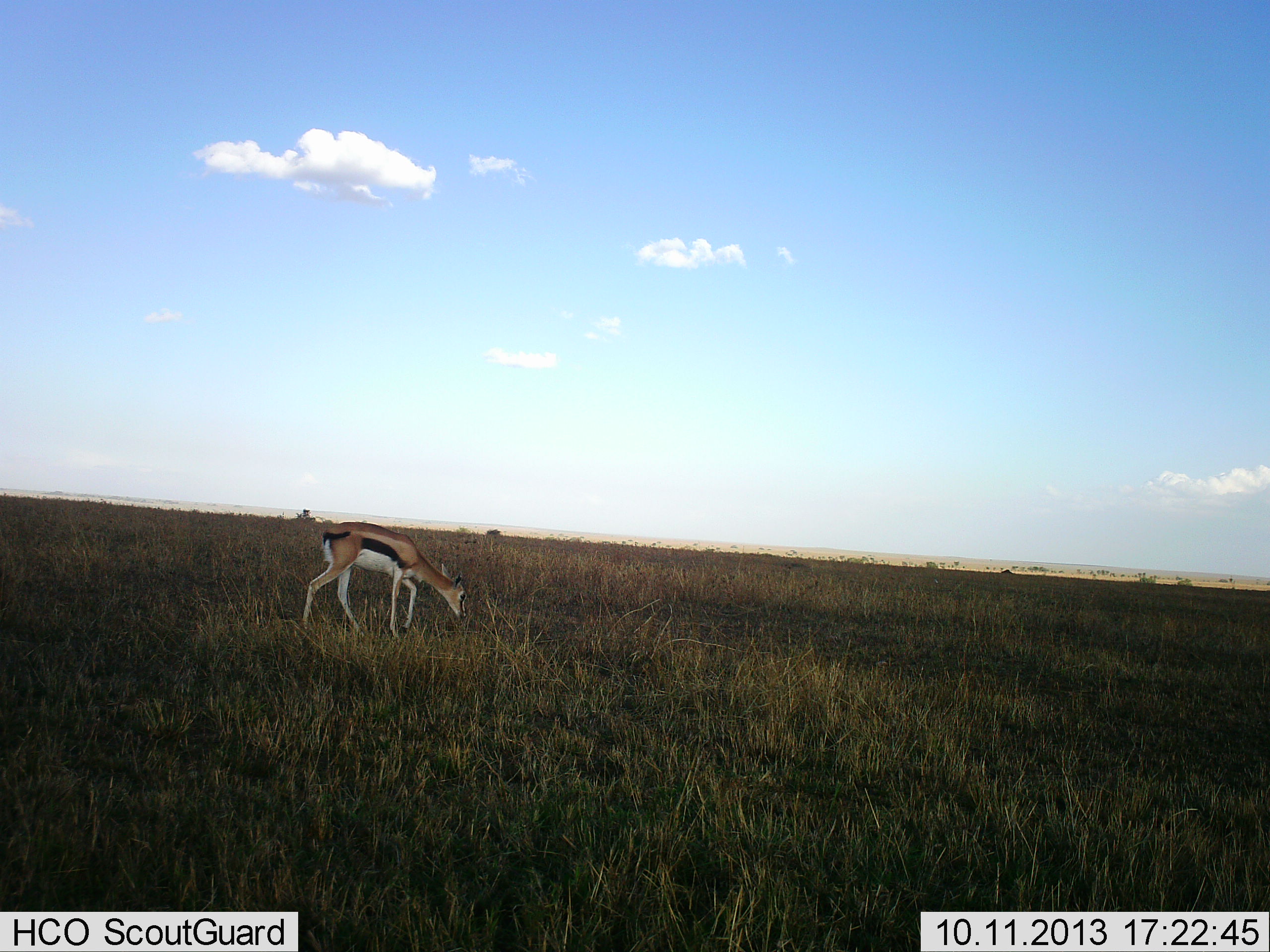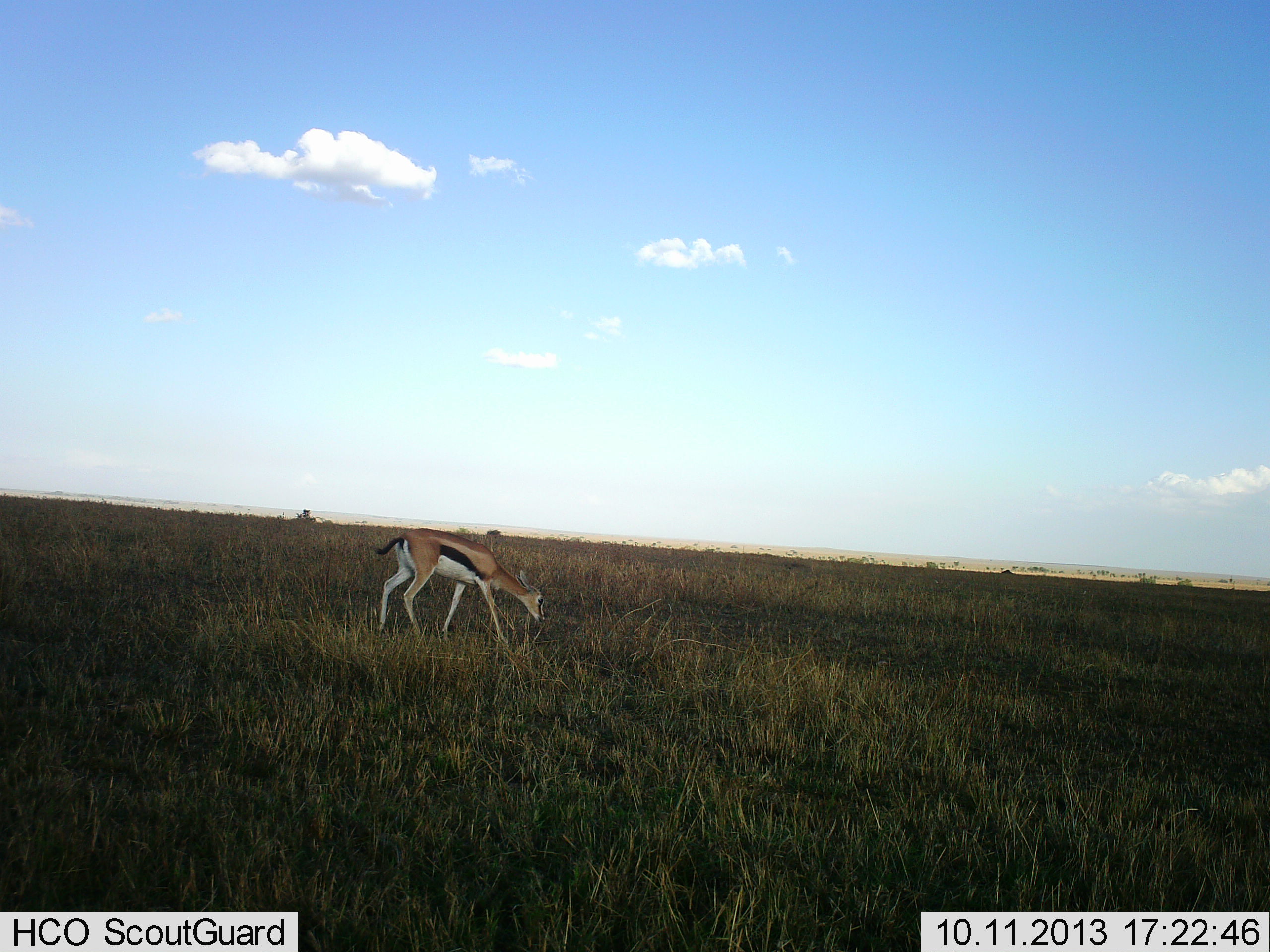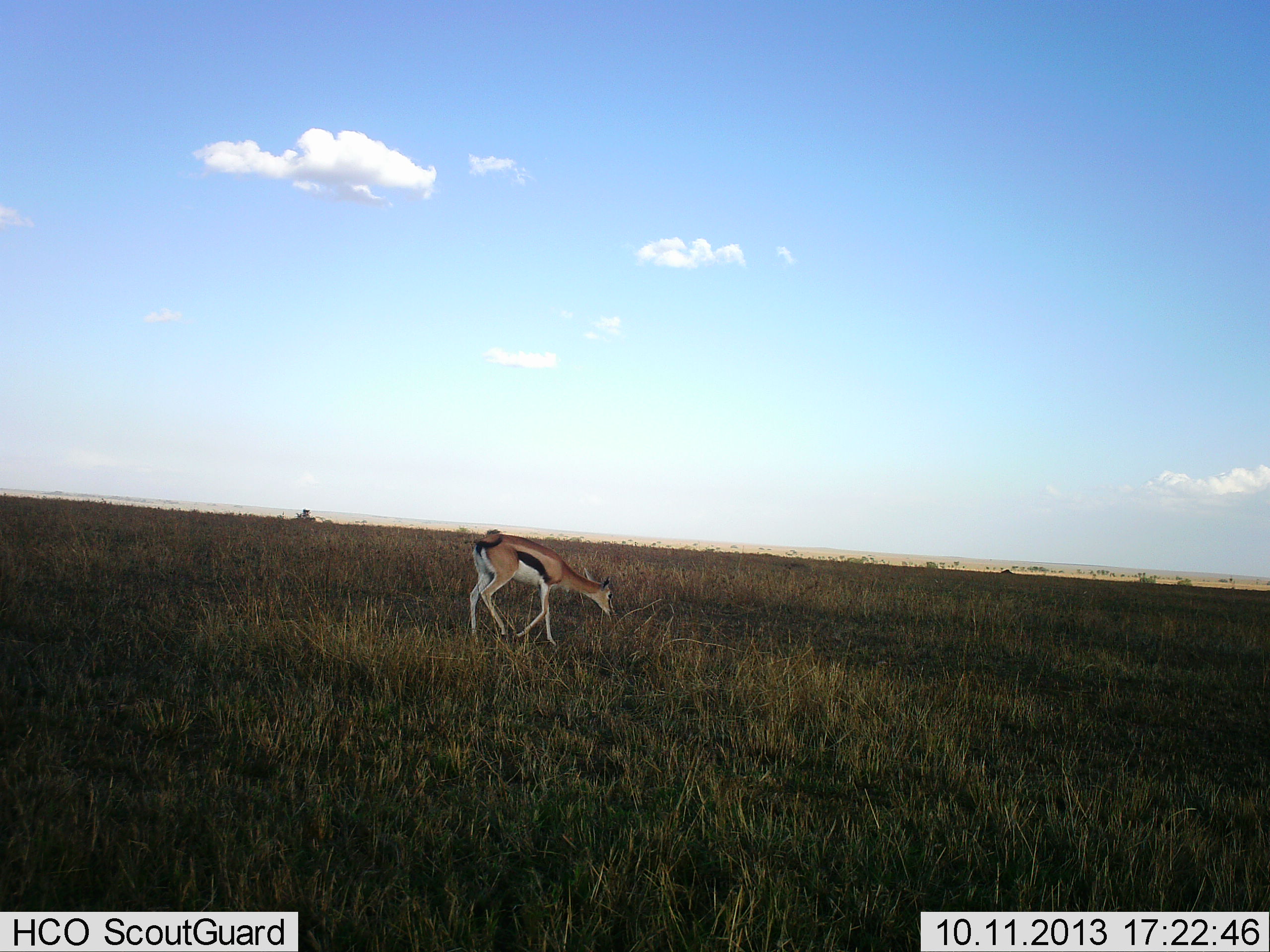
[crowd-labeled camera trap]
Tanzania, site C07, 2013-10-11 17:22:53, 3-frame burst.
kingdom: Animalia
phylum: Chordata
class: Mammalia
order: Artiodactyla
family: Bovidae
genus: Eudorcas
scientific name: Eudorcas thomsonii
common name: thomson's gazelle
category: gazellethomsons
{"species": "gazellethomsons (thomson's gazelle) (Eudorcas thomsonii)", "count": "1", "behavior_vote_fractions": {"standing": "12%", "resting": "0%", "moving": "77%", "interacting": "0%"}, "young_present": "4%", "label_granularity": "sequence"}